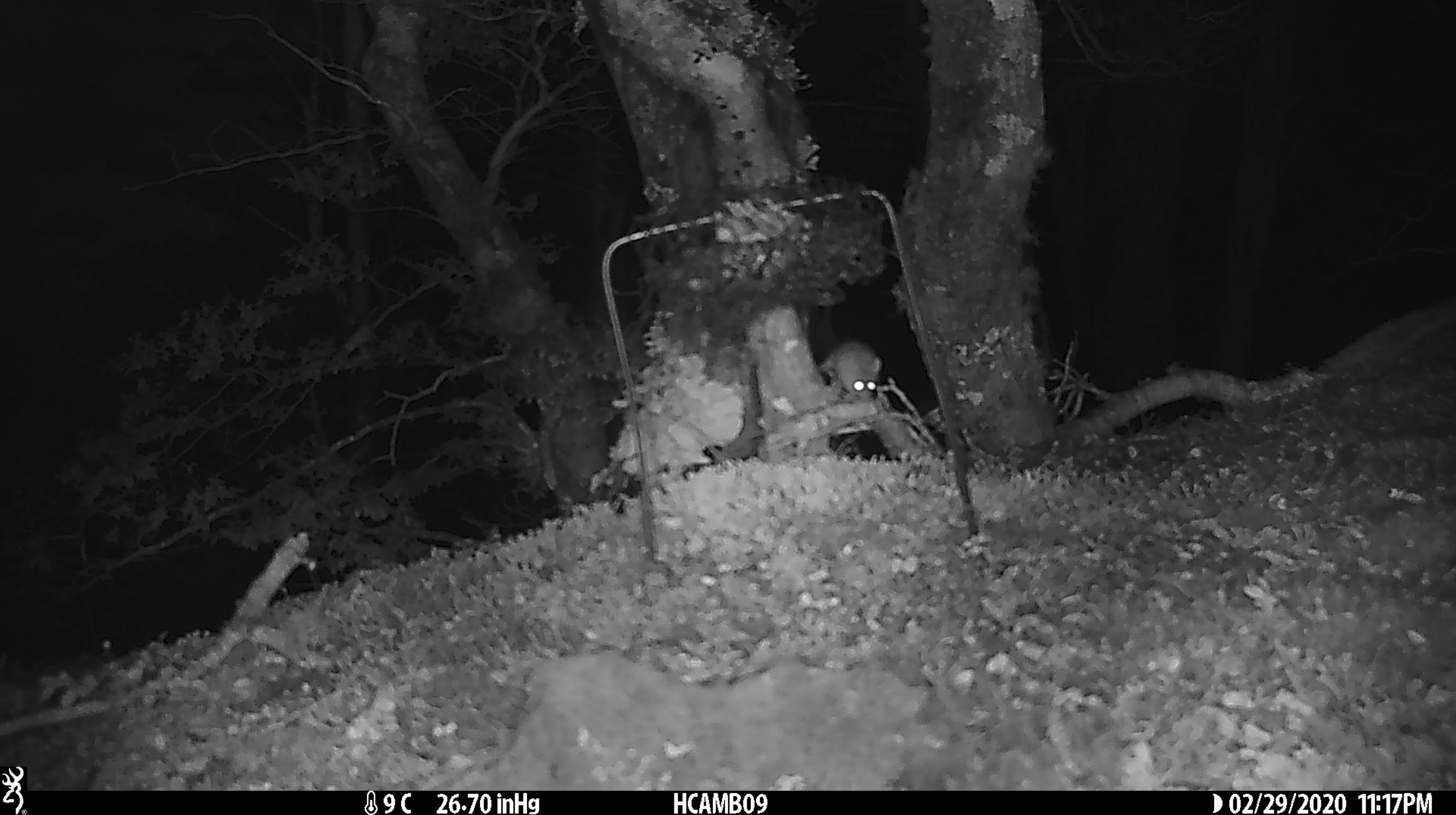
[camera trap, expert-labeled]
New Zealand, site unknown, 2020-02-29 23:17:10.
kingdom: Animalia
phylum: Chordata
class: Mammalia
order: Rodentia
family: Muridae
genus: Mus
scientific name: Mus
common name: mouse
Mouse (Mus).